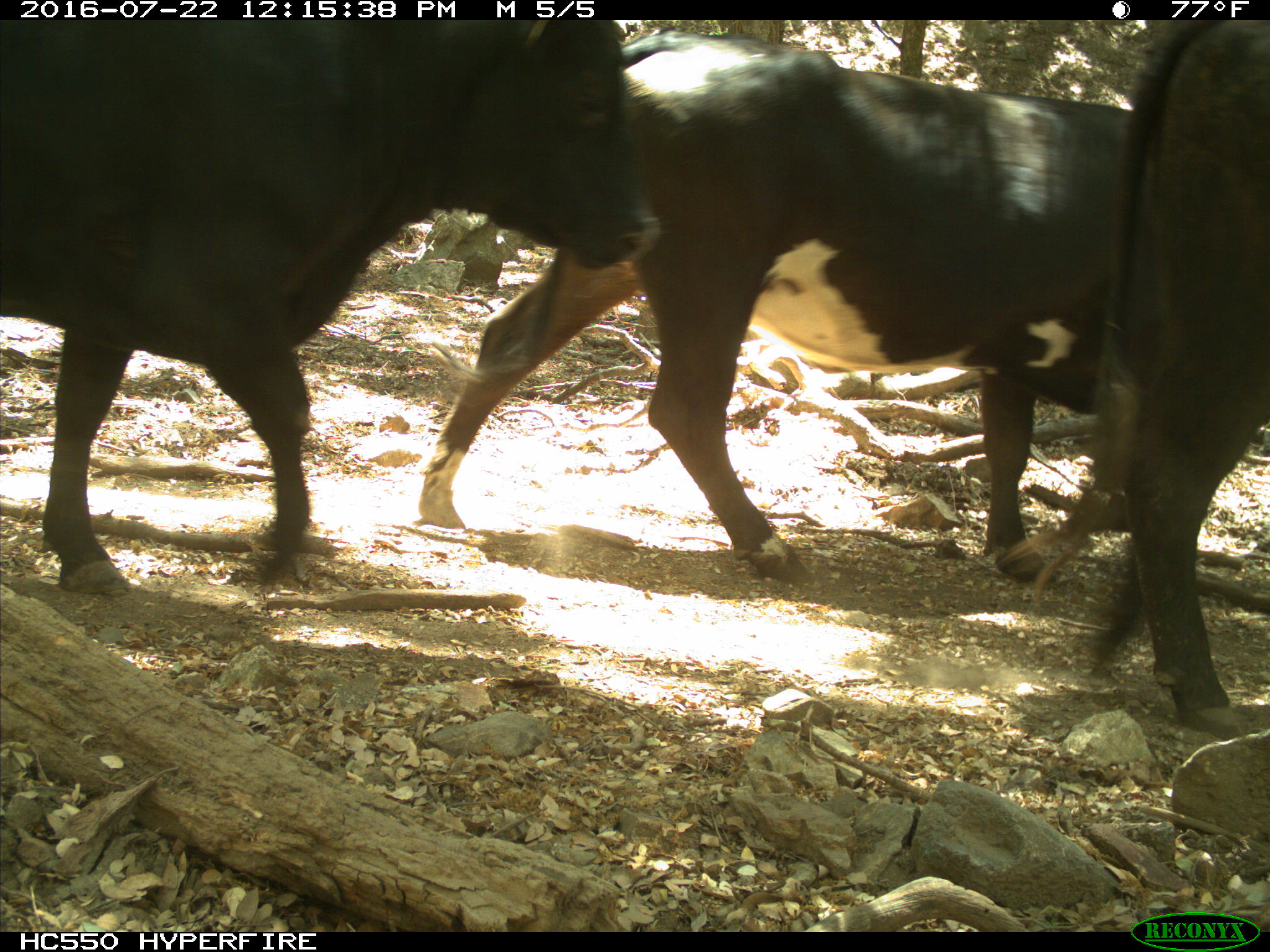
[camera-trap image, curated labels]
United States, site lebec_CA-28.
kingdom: Animalia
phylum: Chordata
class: Mammalia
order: Artiodactyla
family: Bovidae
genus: Bos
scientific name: Bos taurus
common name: domestic cow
Bos taurus (domestic cow).